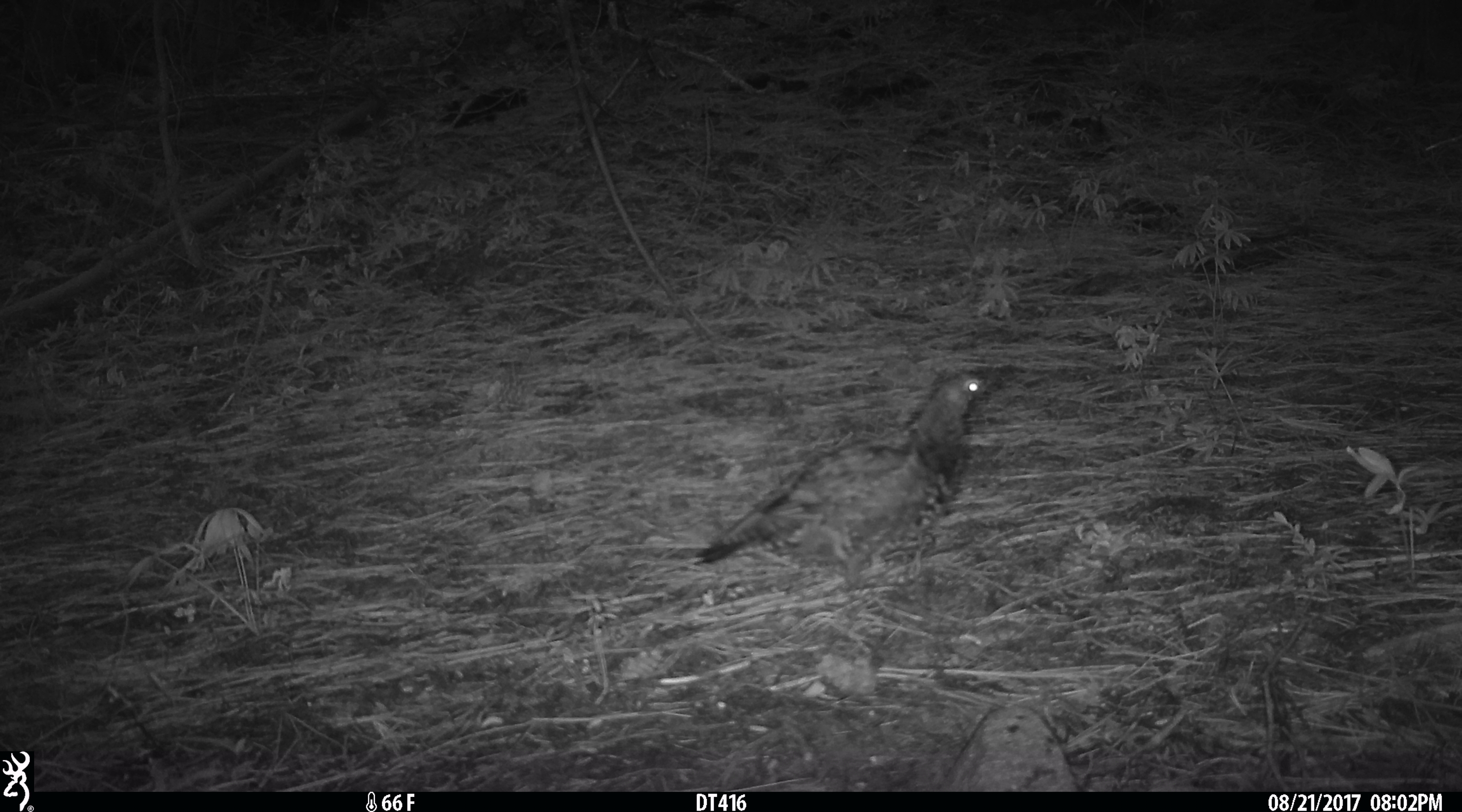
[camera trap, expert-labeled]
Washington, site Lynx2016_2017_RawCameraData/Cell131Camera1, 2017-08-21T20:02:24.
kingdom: Animalia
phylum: Chordata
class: Aves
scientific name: Aves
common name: birds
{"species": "Aves (birds)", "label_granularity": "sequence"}